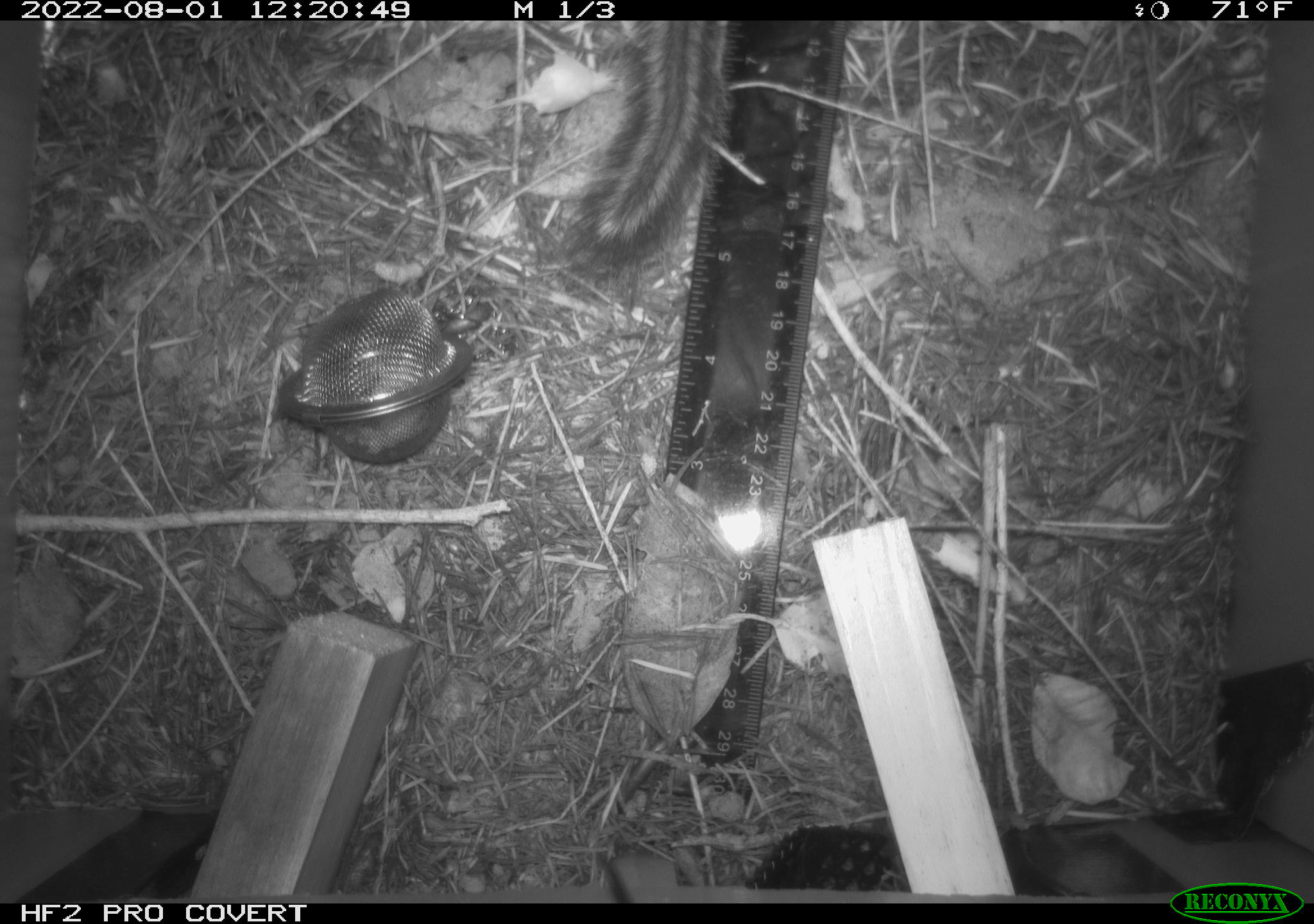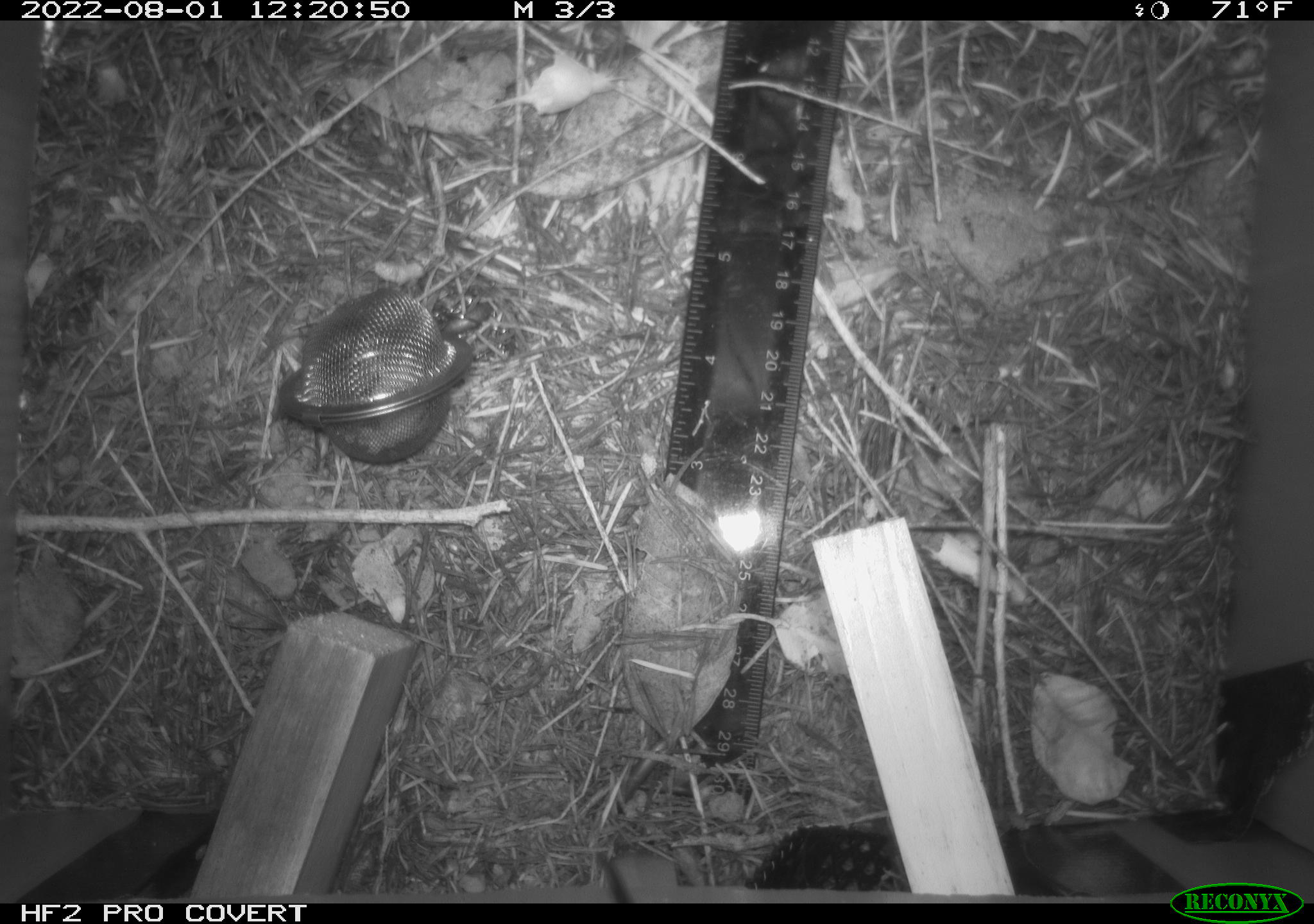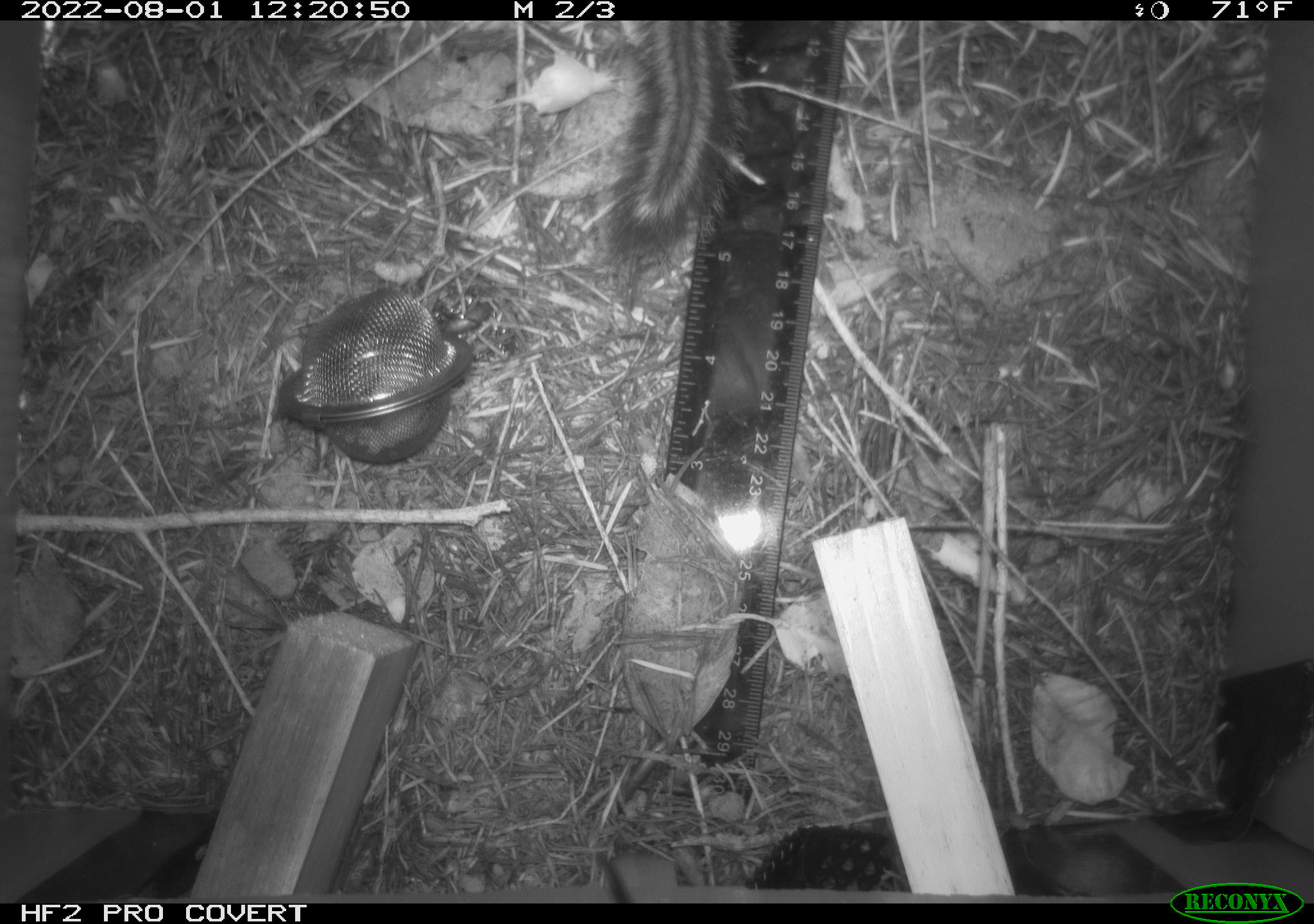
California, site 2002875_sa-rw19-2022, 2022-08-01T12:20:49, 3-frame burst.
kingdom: Animalia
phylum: Chordata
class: Mammalia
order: Rodentia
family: Sciuridae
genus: Neotamias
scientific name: Neotamias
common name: western chipmunks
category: neotamias species